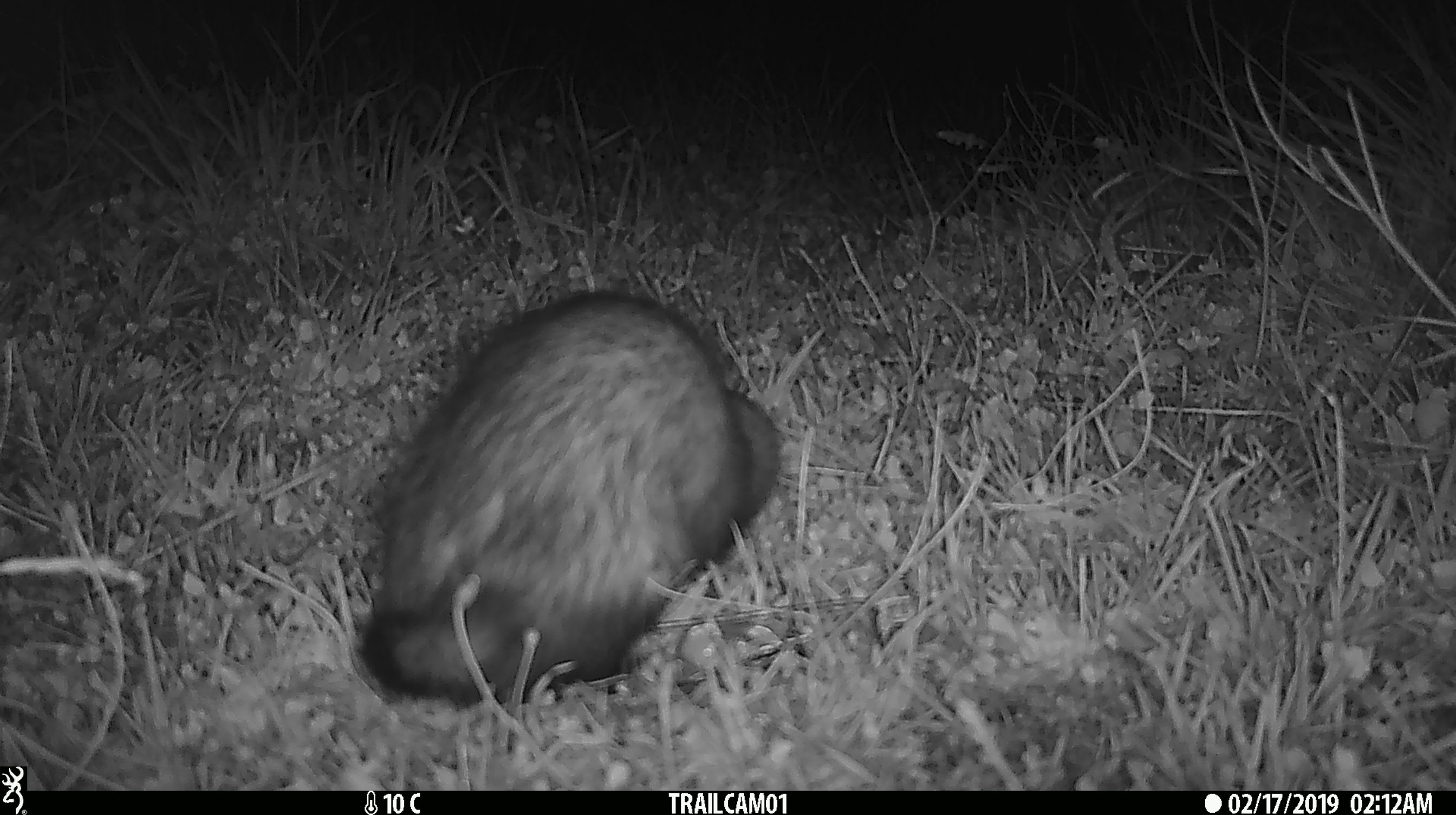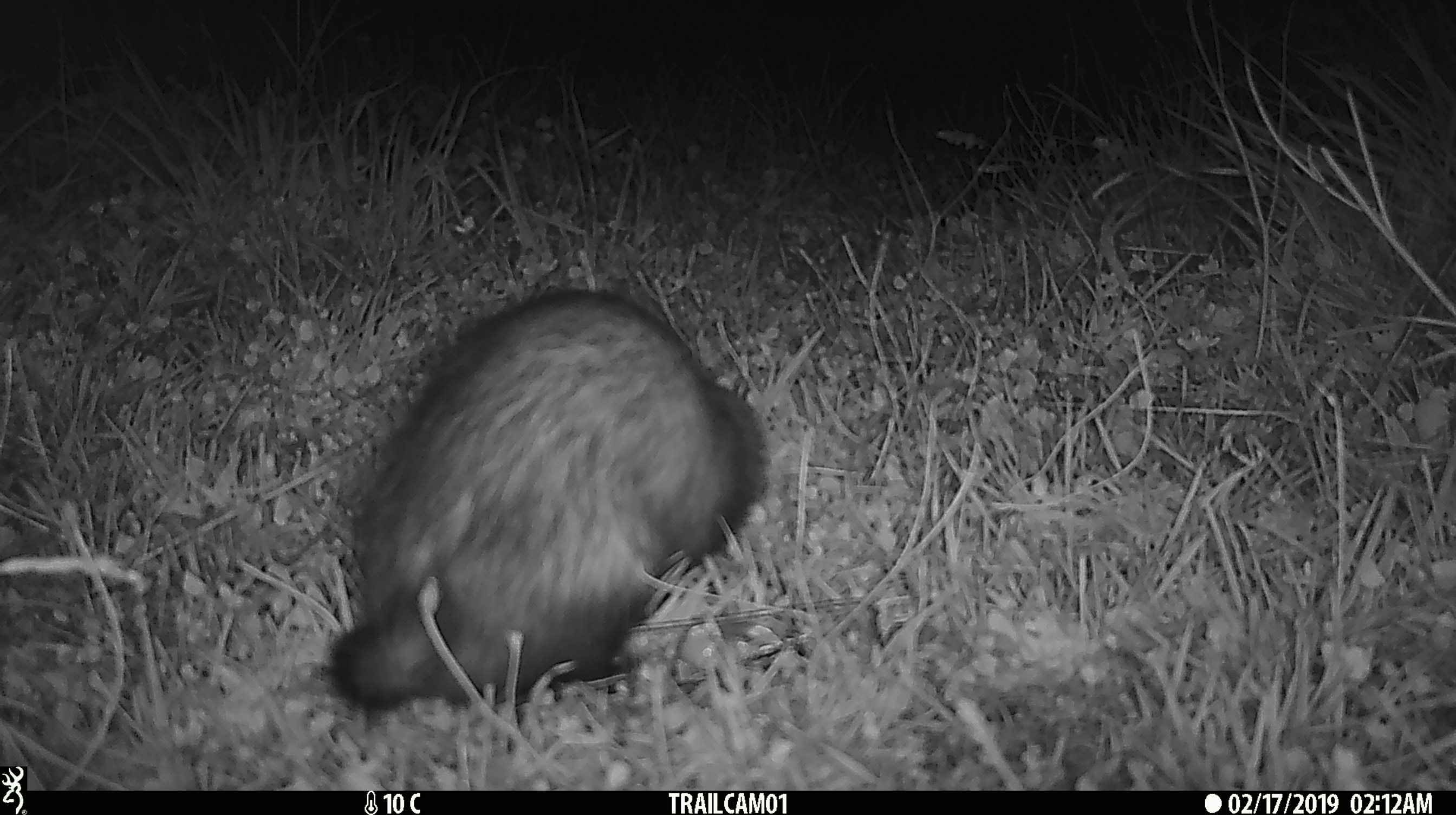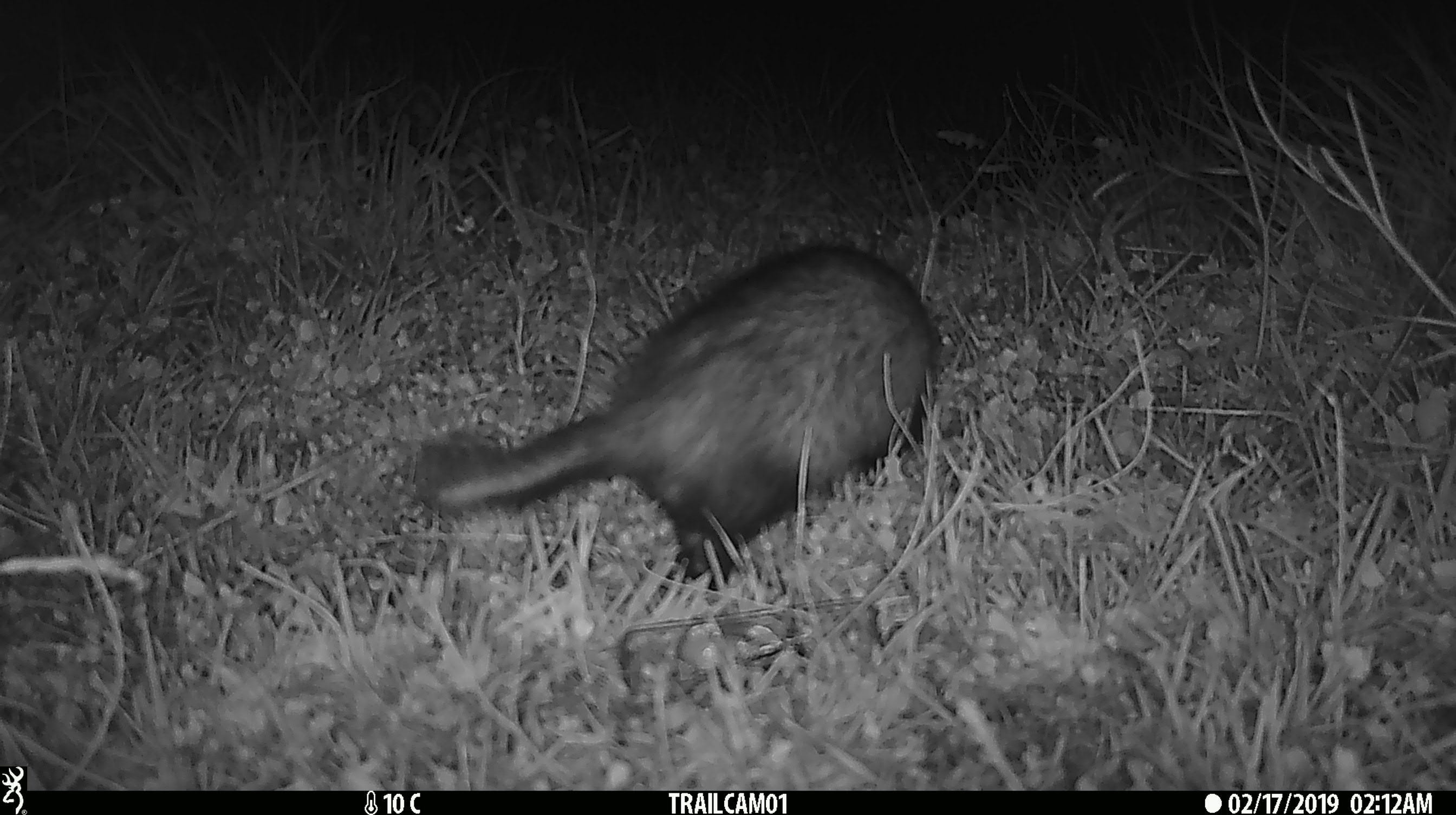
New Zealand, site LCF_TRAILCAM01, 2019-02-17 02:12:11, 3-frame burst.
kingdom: Animalia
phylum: Chordata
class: Mammalia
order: Carnivora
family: Mustelidae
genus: Mustela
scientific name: Mustela furo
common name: ferret